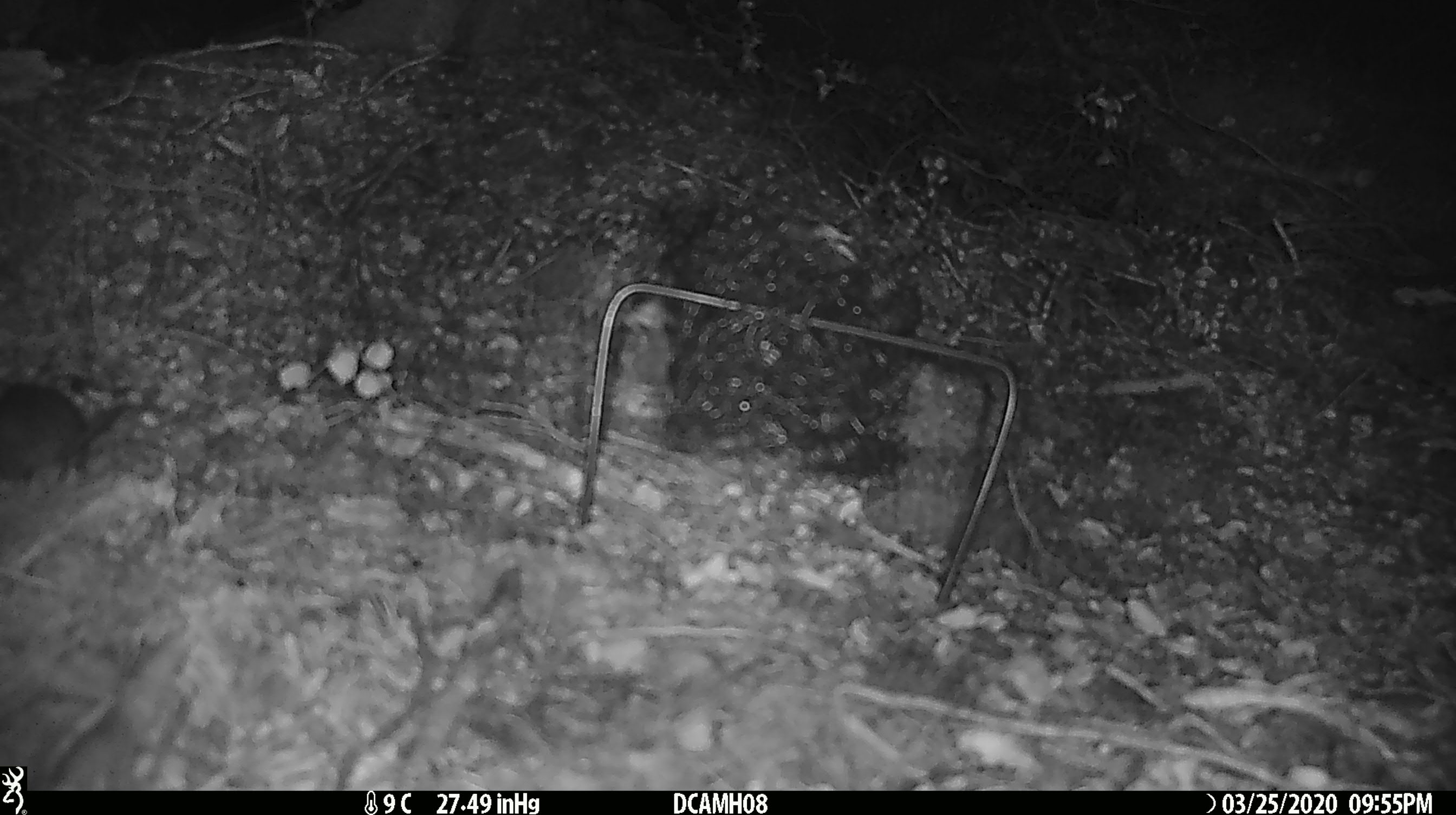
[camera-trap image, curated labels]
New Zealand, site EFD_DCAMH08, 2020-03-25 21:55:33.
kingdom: Animalia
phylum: Chordata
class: Mammalia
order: Rodentia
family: Muridae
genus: Mus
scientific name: Mus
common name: mouse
Mouse (Mus).